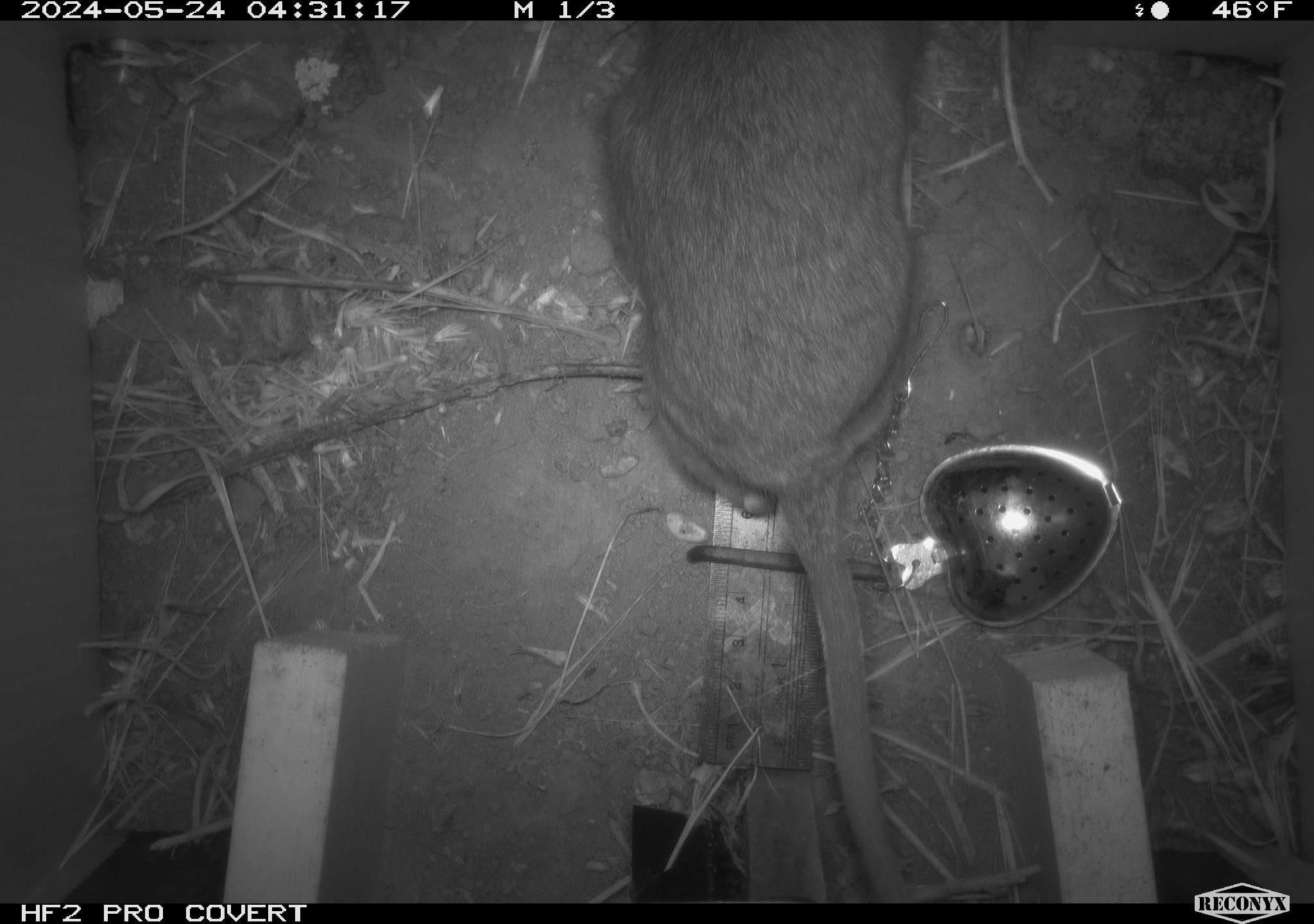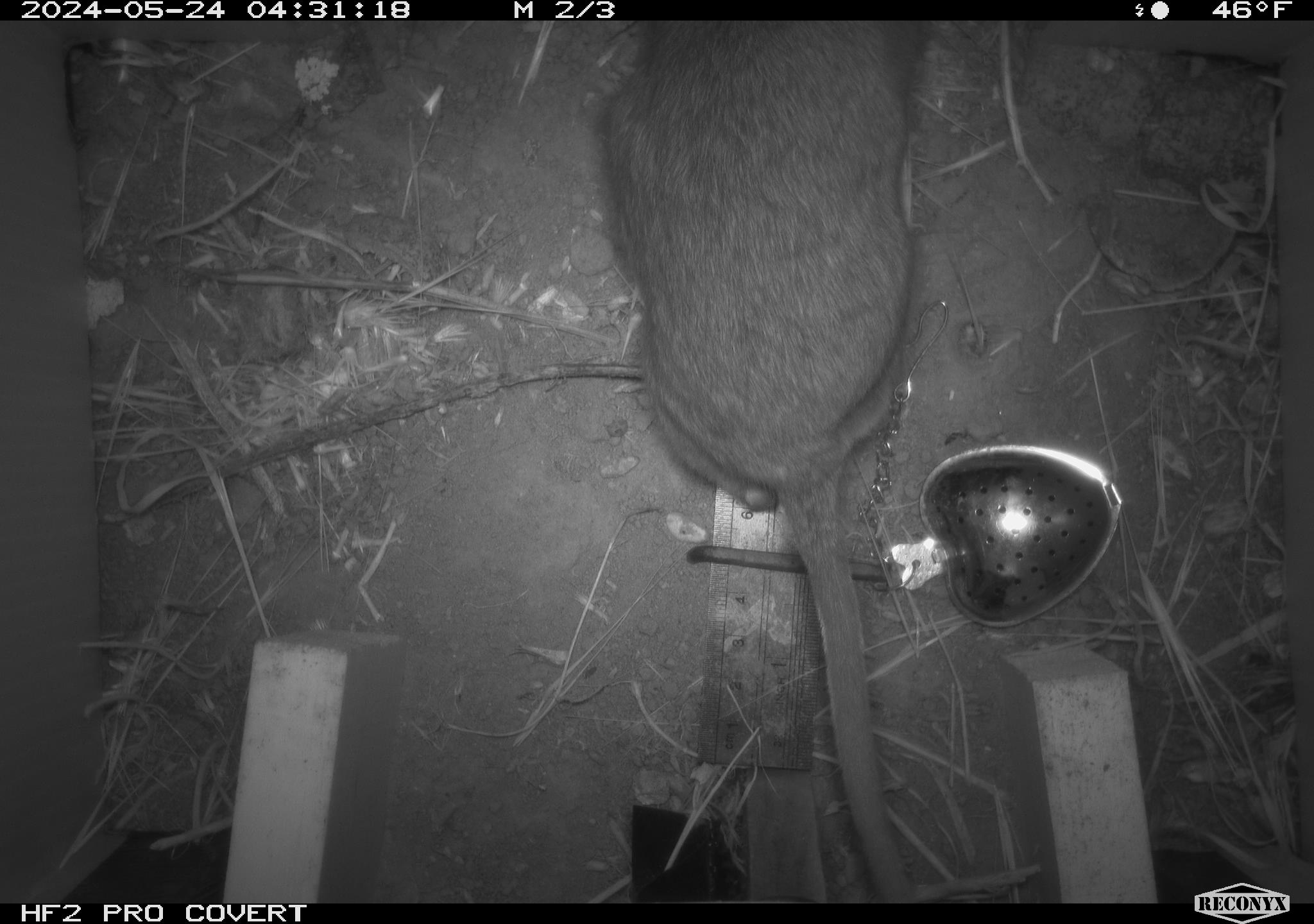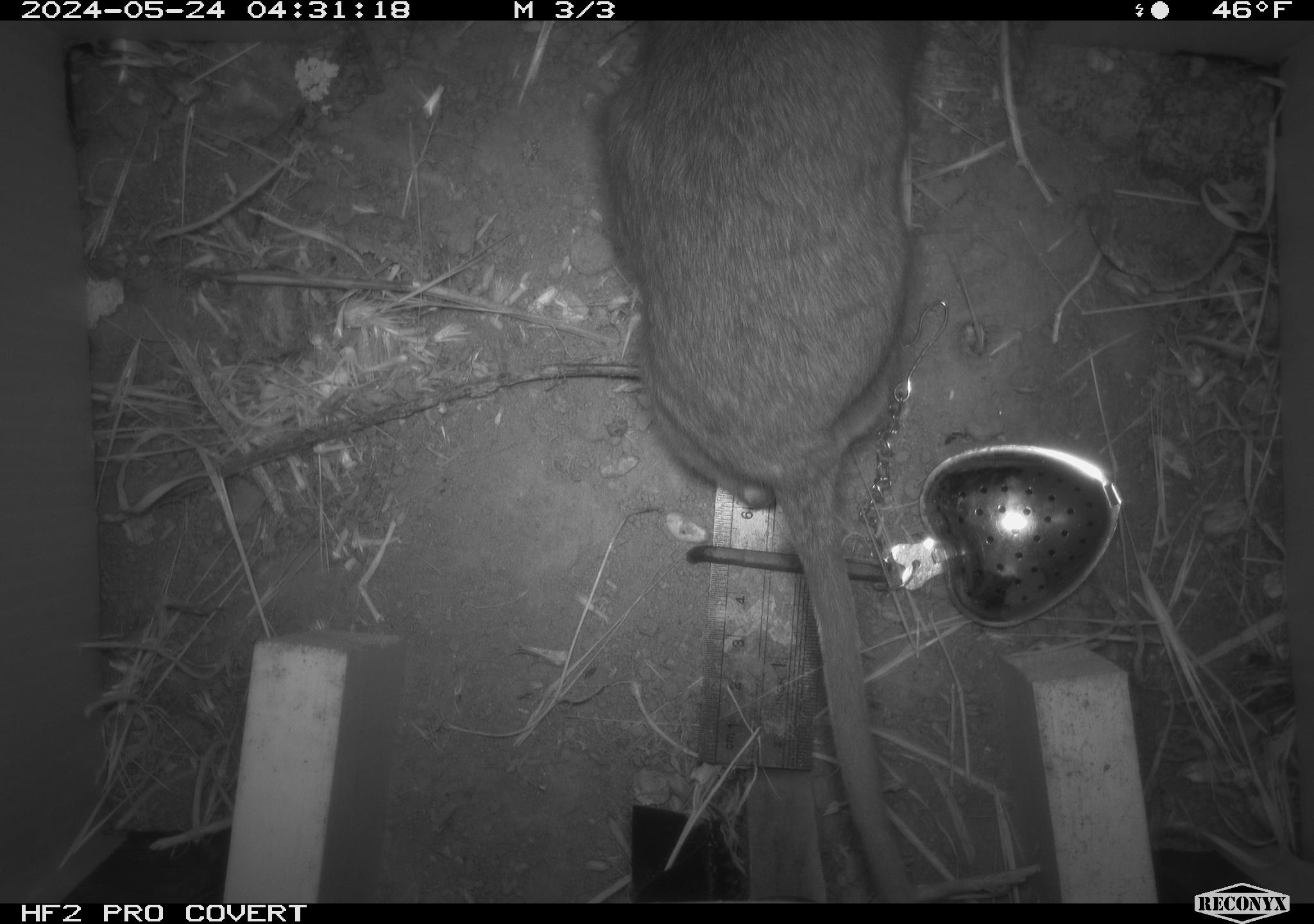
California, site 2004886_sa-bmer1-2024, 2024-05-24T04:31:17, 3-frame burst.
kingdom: Animalia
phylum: Chordata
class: Mammalia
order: Rodentia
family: Muridae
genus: Rattus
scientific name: Rattus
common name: rat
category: rattus species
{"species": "rattus species (rat) (Rattus)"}